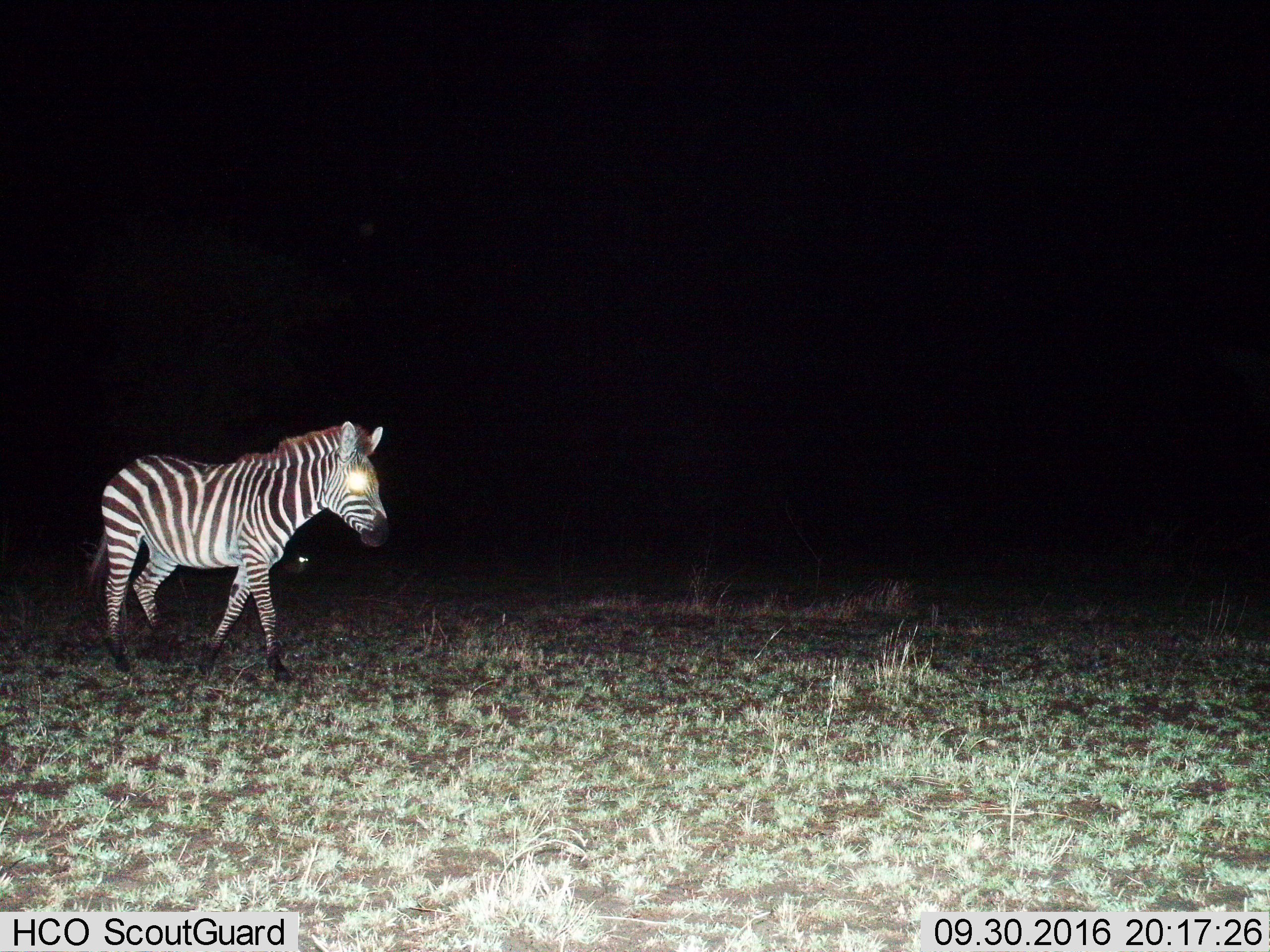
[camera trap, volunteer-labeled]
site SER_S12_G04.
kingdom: Animalia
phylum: Chordata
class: Mammalia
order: Perissodactyla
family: Equidae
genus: Equus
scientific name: Equus quagga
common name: plains zebra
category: zebraplains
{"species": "zebraplains (plains zebra) (Equus quagga)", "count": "2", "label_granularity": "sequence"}